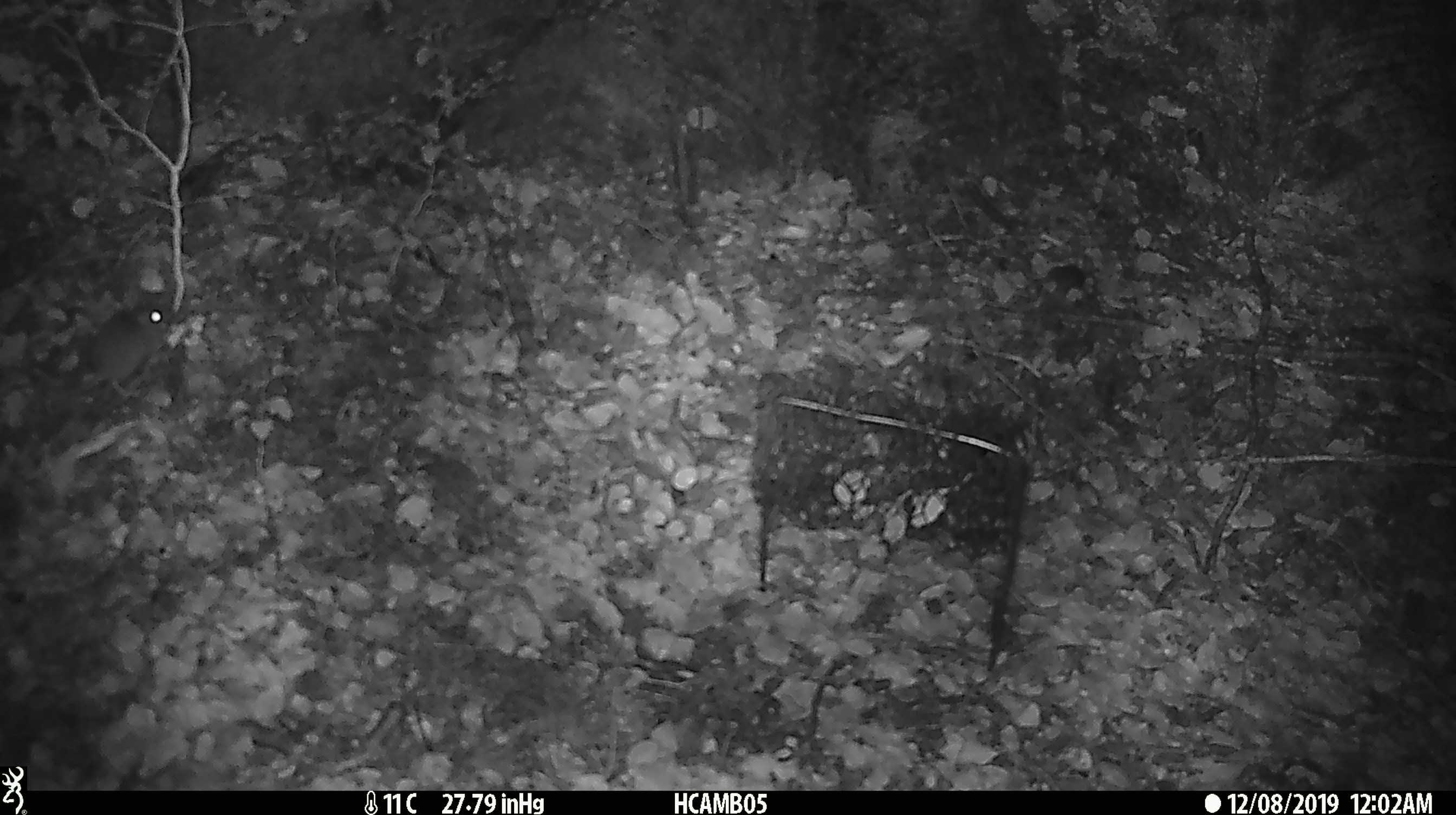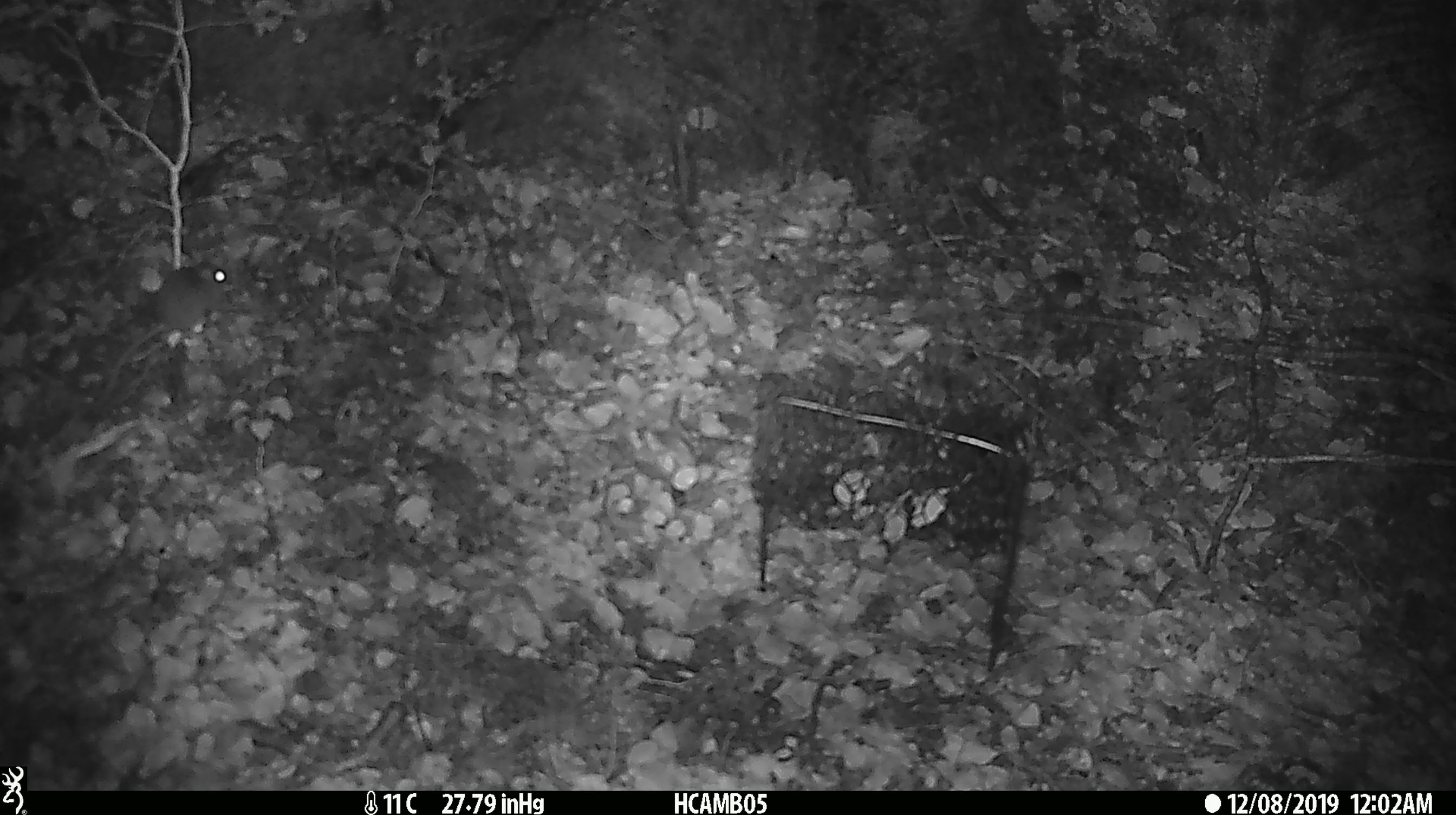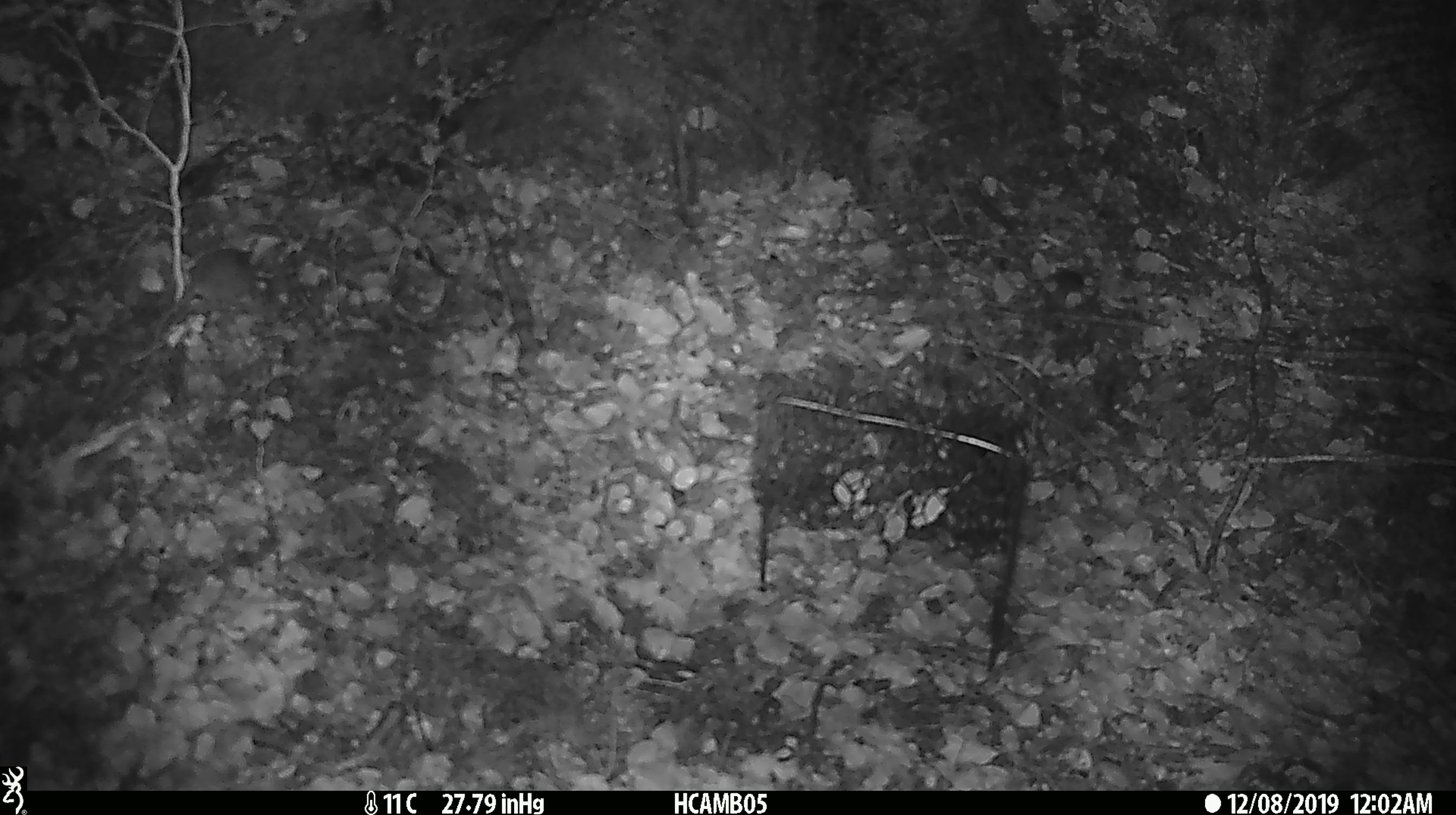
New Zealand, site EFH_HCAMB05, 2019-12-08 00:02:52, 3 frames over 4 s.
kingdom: Animalia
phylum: Chordata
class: Mammalia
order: Rodentia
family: Muridae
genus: Mus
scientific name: Mus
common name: mouse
Mouse (Mus).